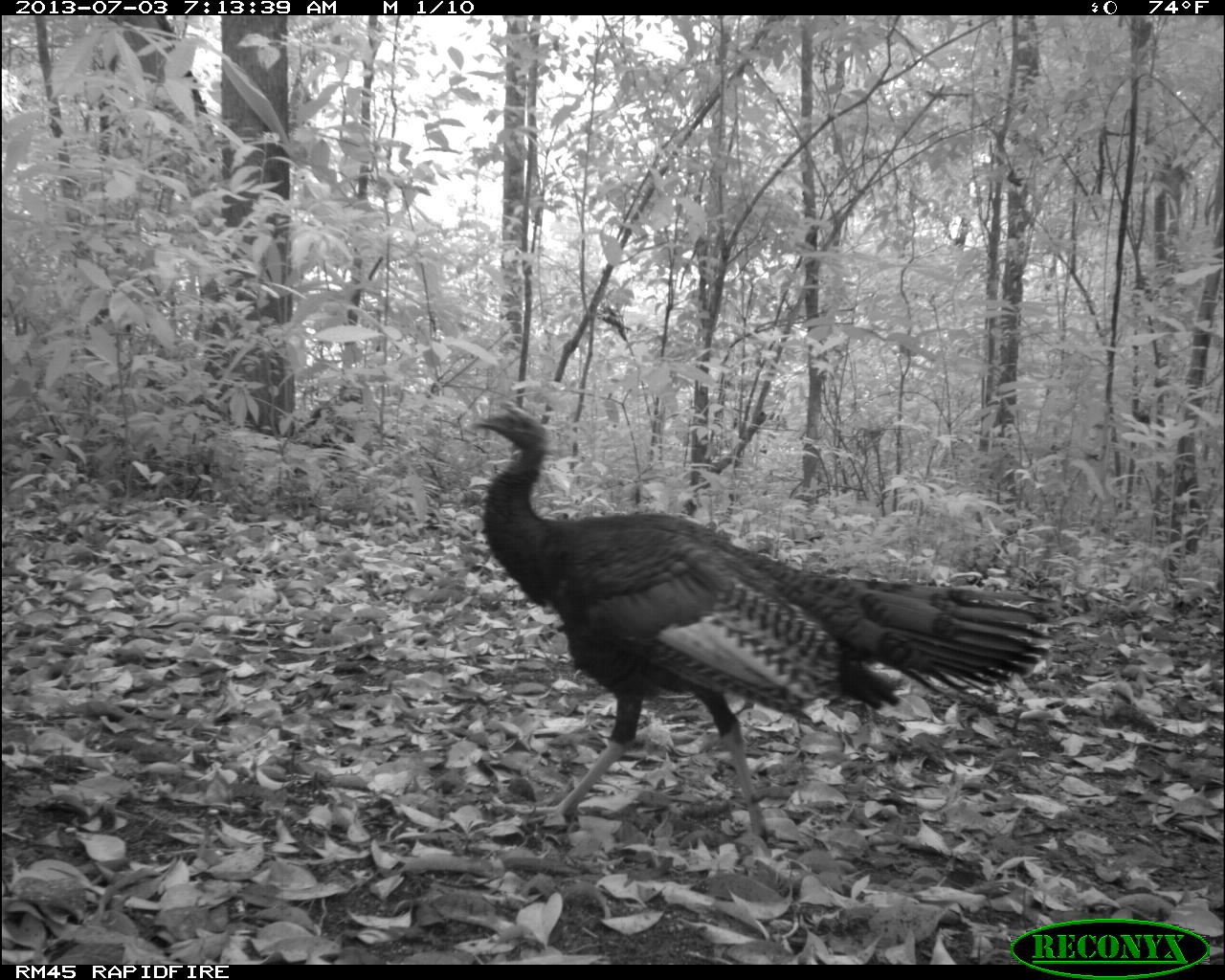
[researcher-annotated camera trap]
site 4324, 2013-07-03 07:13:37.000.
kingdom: Animalia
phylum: Chordata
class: Aves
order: Galliformes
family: Phasianidae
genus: Meleagris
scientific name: Meleagris ocellata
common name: ocellated turkey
Meleagris ocellata (ocellated turkey), count 1.